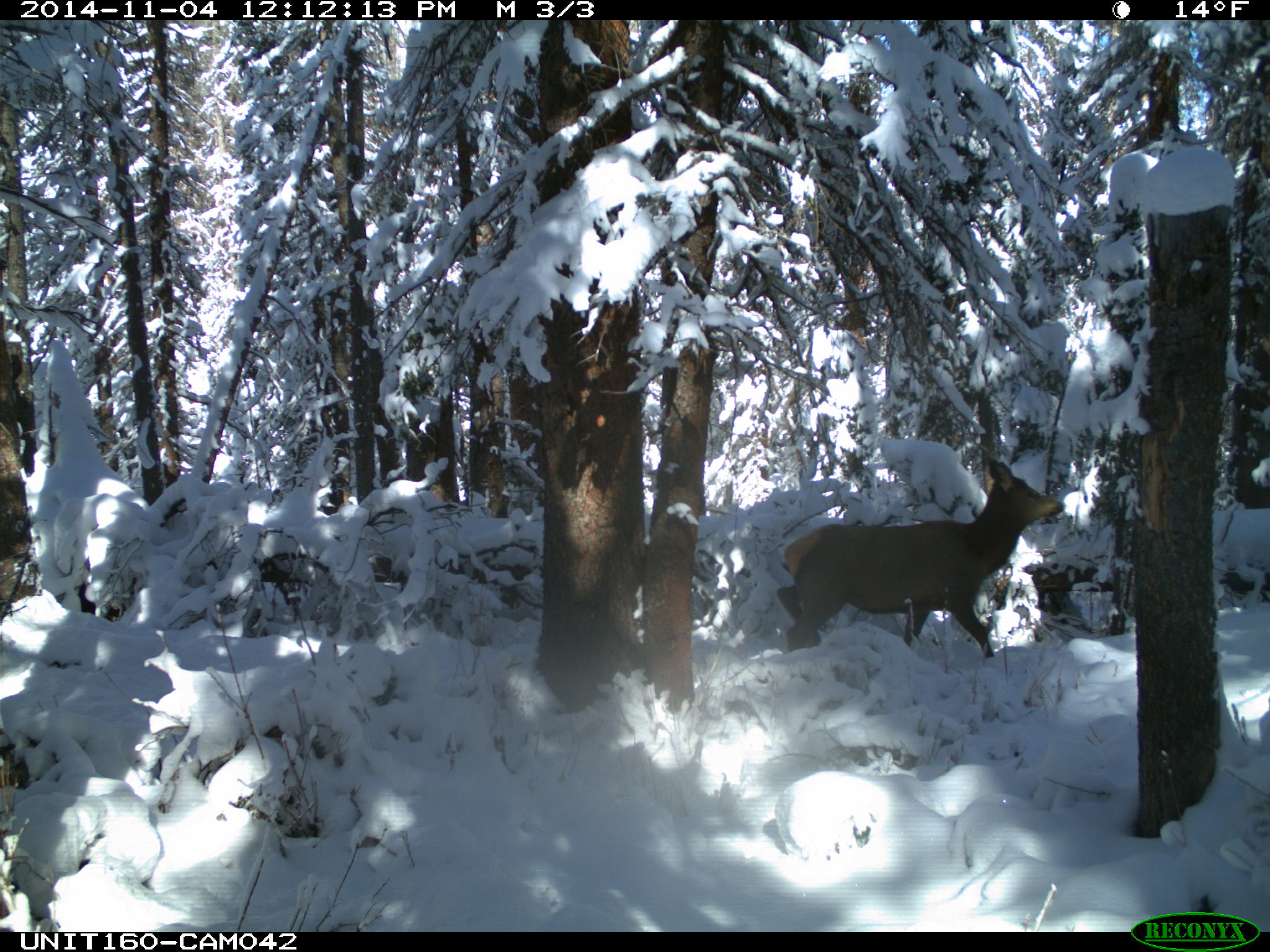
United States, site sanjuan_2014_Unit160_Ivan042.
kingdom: Animalia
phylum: Chordata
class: Mammalia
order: Artiodactyla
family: Cervidae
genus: Cervus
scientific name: Cervus elaphus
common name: red deer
Cervus elaphus (red deer).